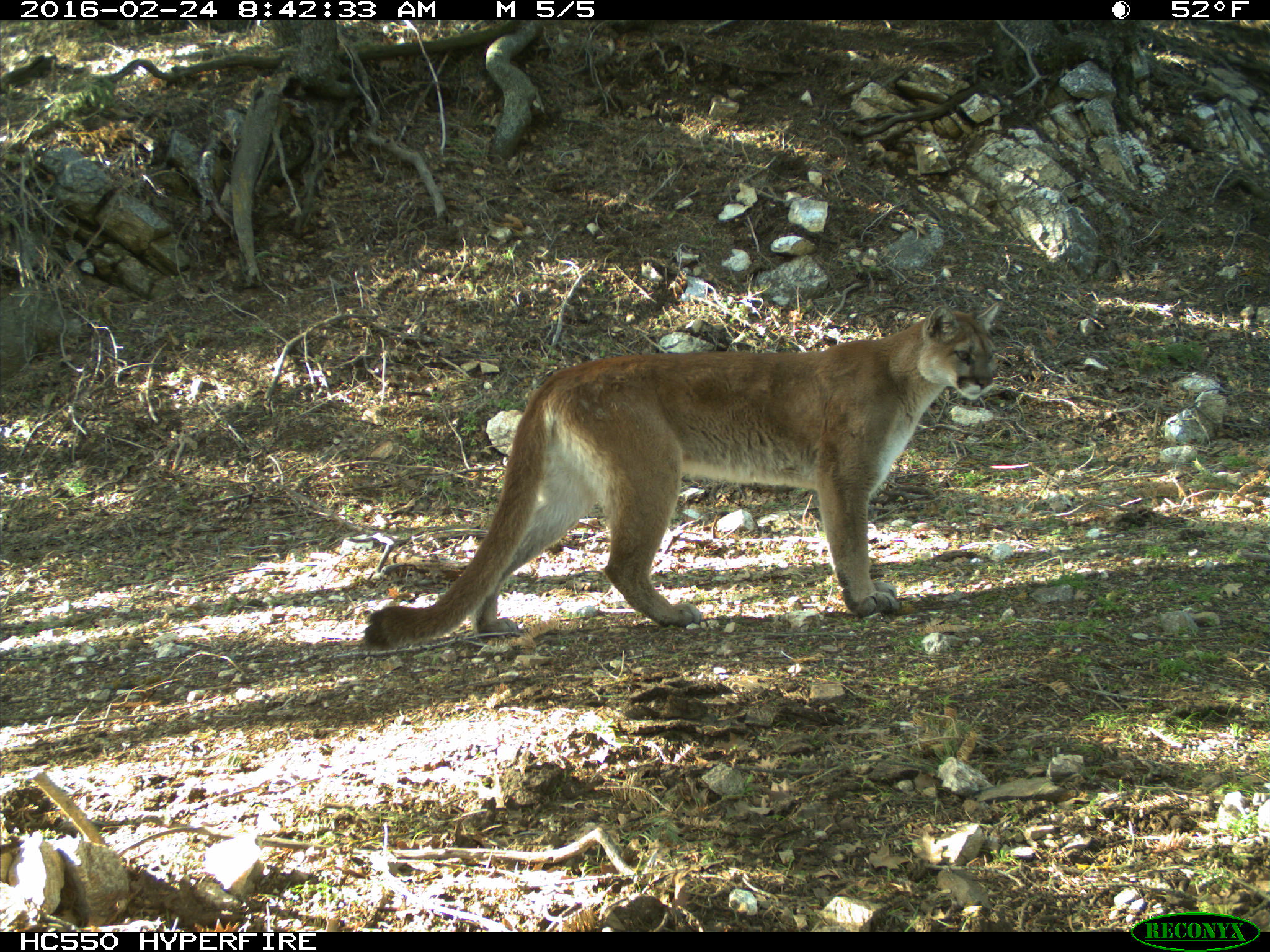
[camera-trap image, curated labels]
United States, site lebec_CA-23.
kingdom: Animalia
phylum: Chordata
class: Mammalia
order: Carnivora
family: Felidae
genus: Puma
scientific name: Puma concolor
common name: mountain lion